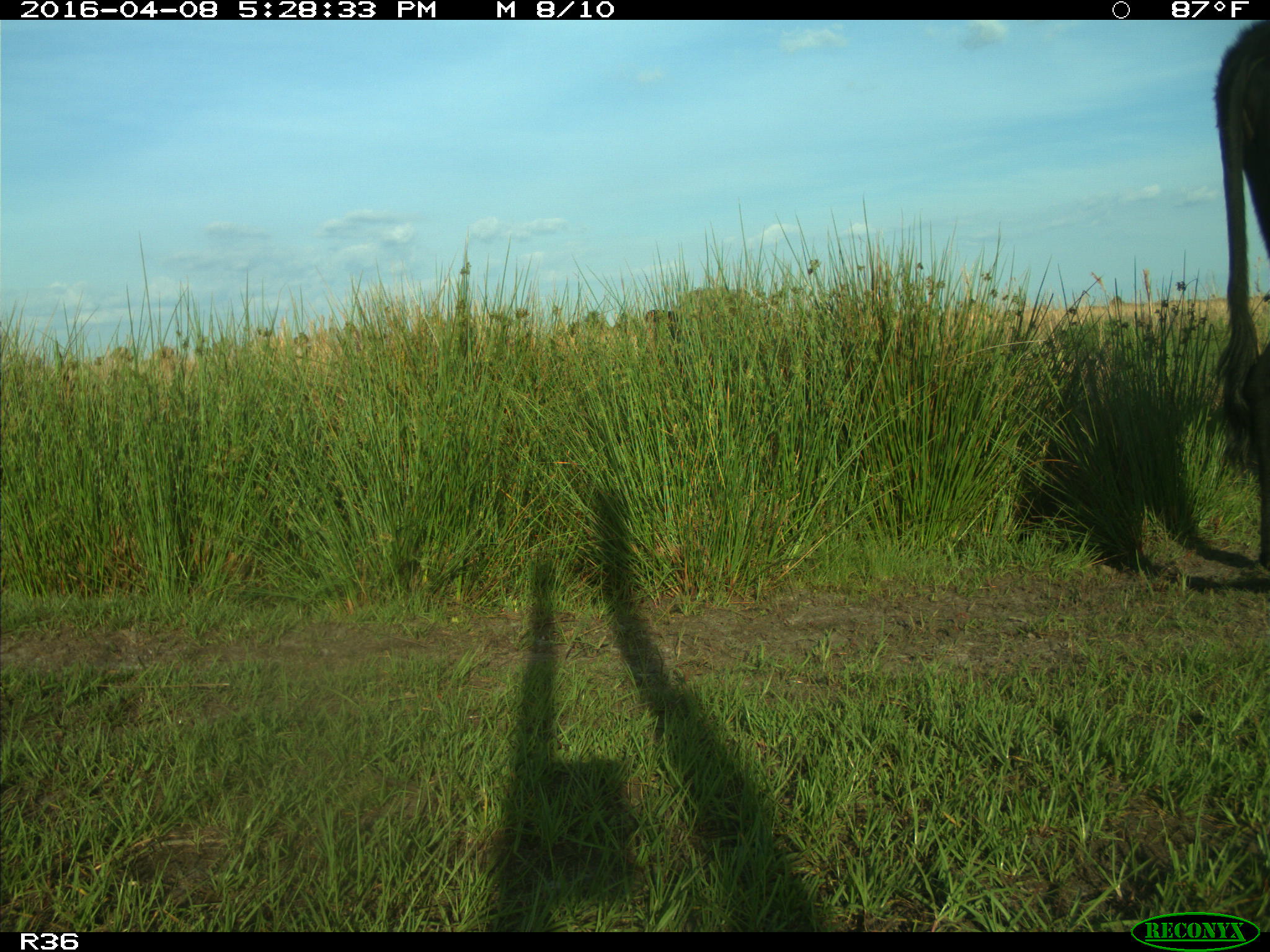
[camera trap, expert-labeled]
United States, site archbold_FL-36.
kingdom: Animalia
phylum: Chordata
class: Mammalia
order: Artiodactyla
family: Bovidae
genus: Bos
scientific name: Bos taurus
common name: domestic cow